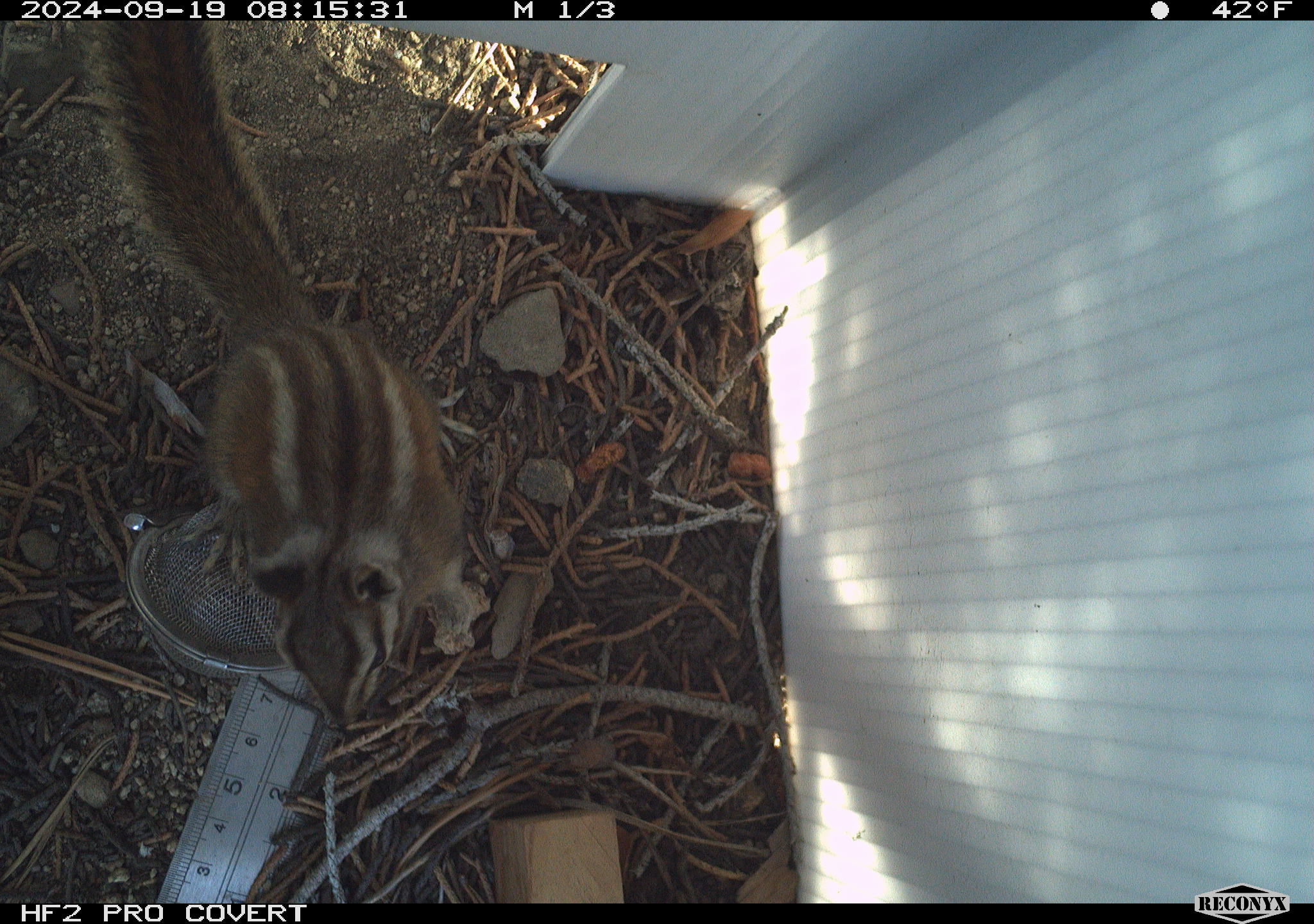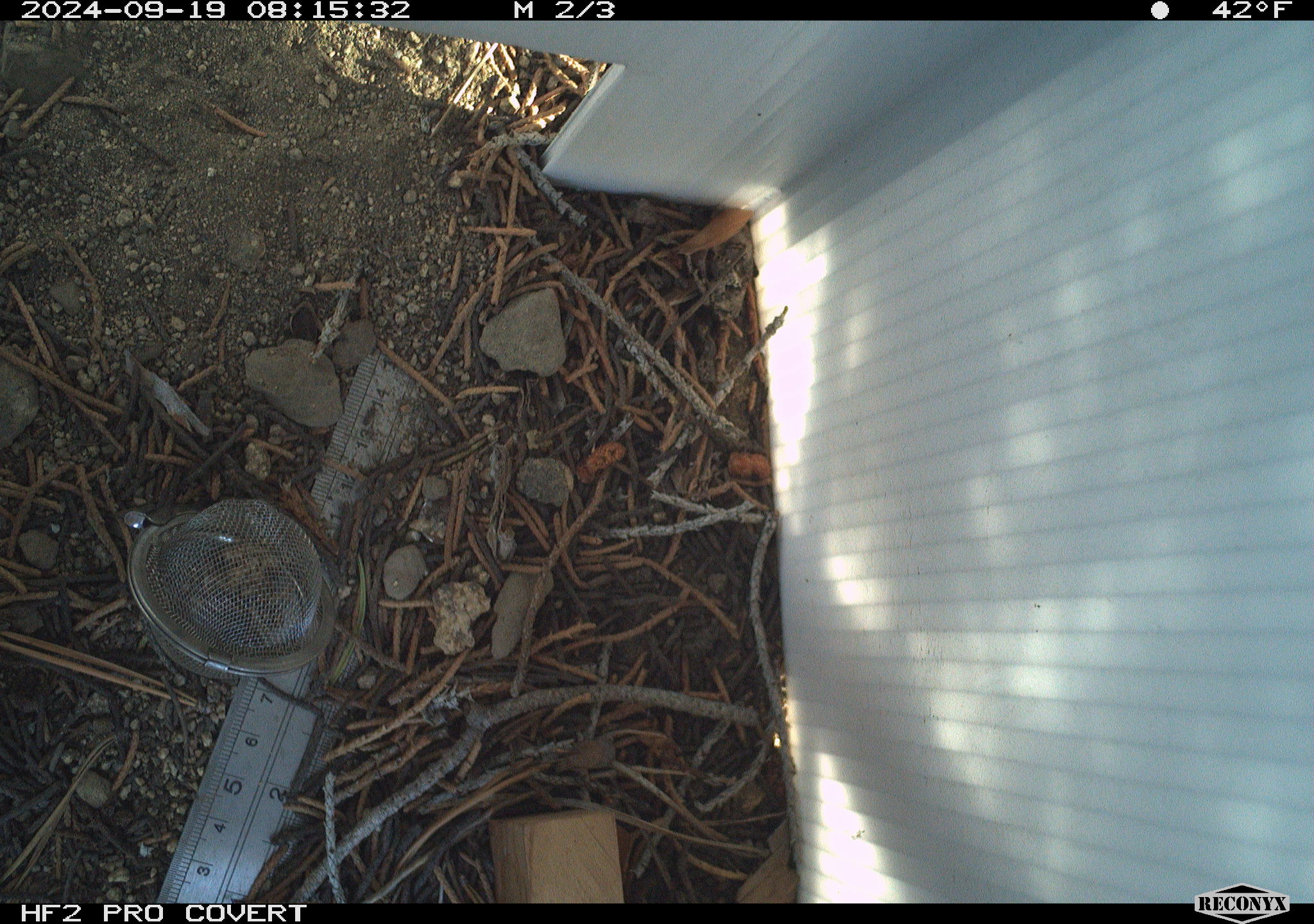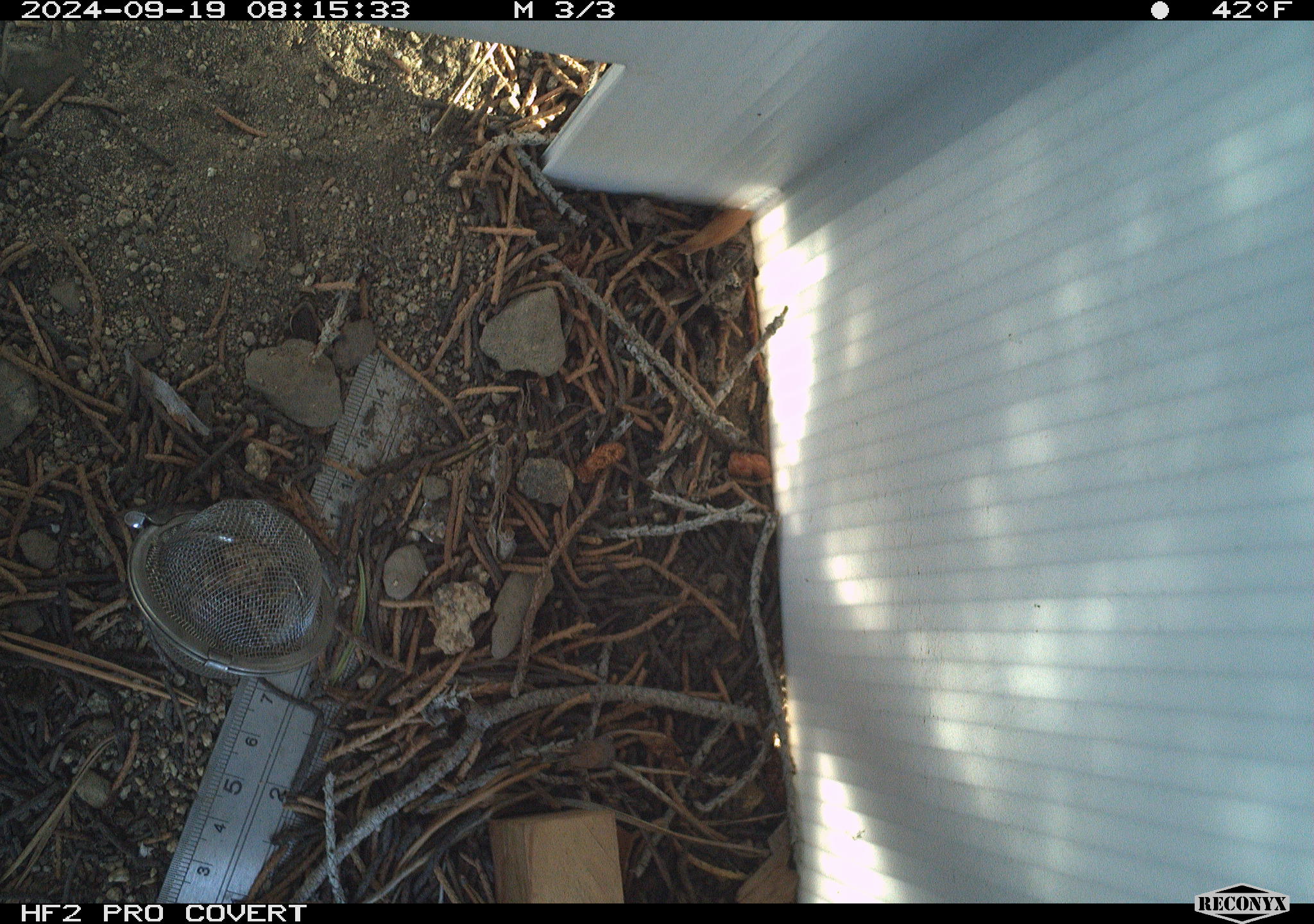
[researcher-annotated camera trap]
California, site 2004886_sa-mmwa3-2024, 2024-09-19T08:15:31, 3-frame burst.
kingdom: Animalia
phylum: Chordata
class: Mammalia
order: Rodentia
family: Sciuridae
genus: Neotamias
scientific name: Neotamias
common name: western chipmunks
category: neotamias species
Neotamias species (western chipmunks) (Neotamias).